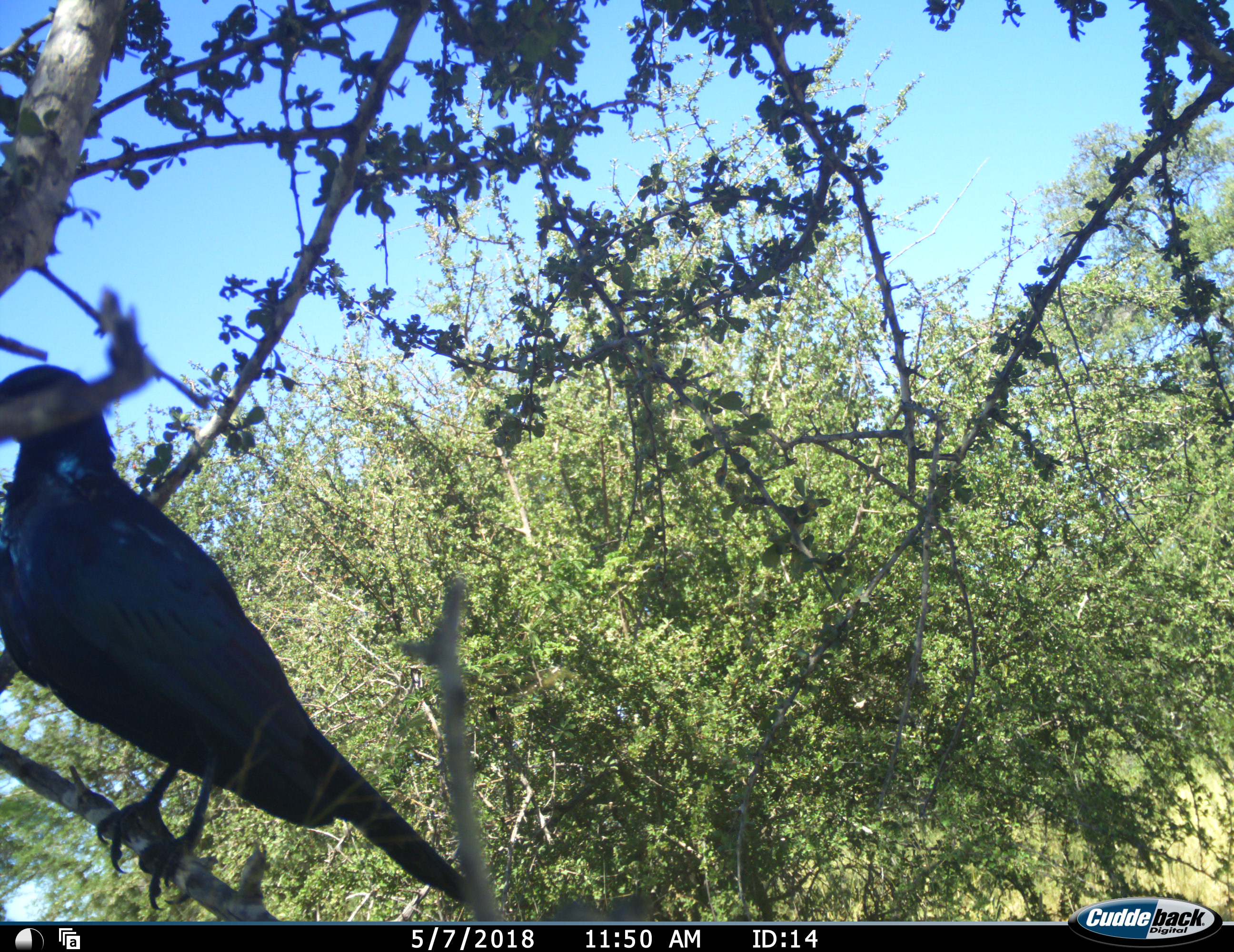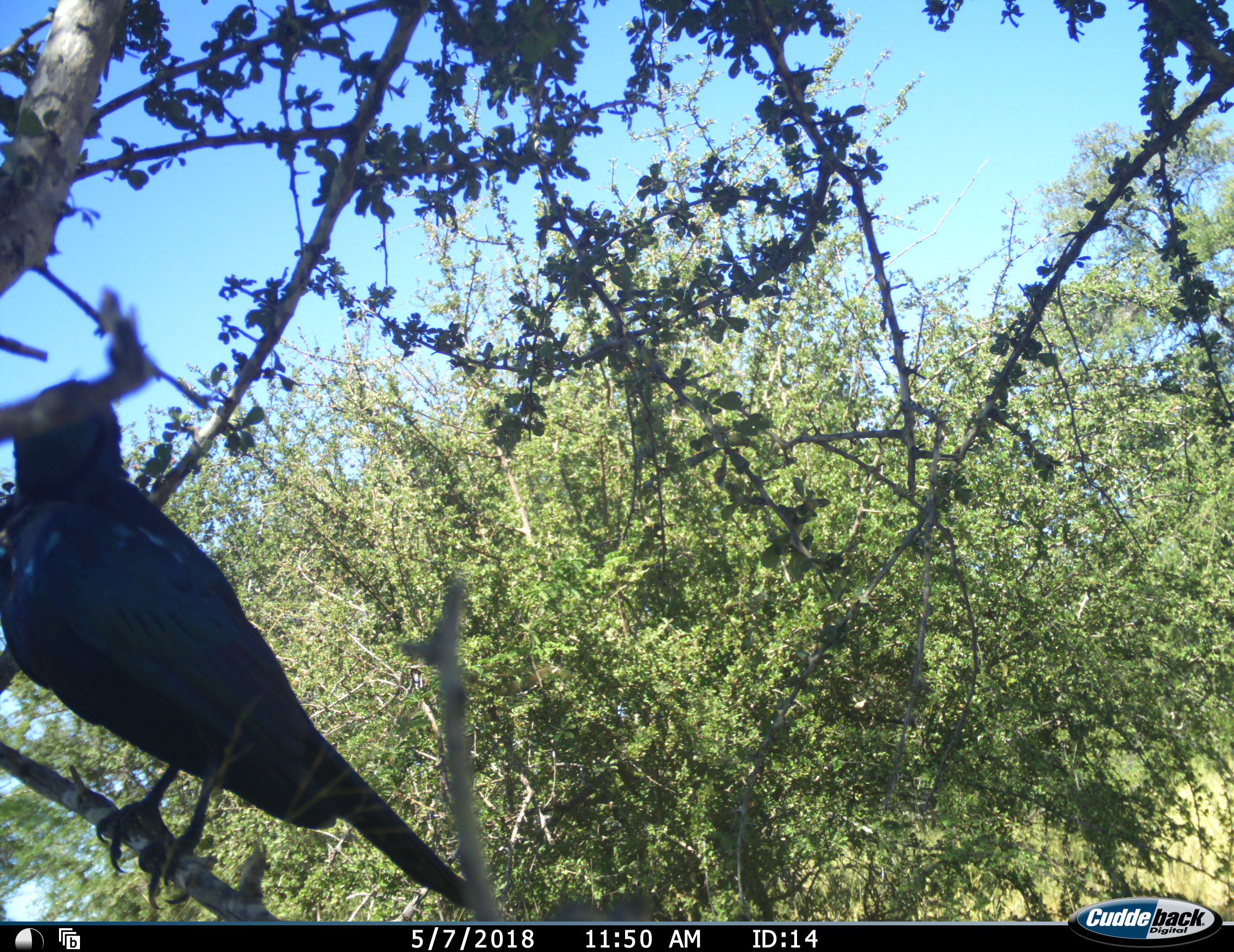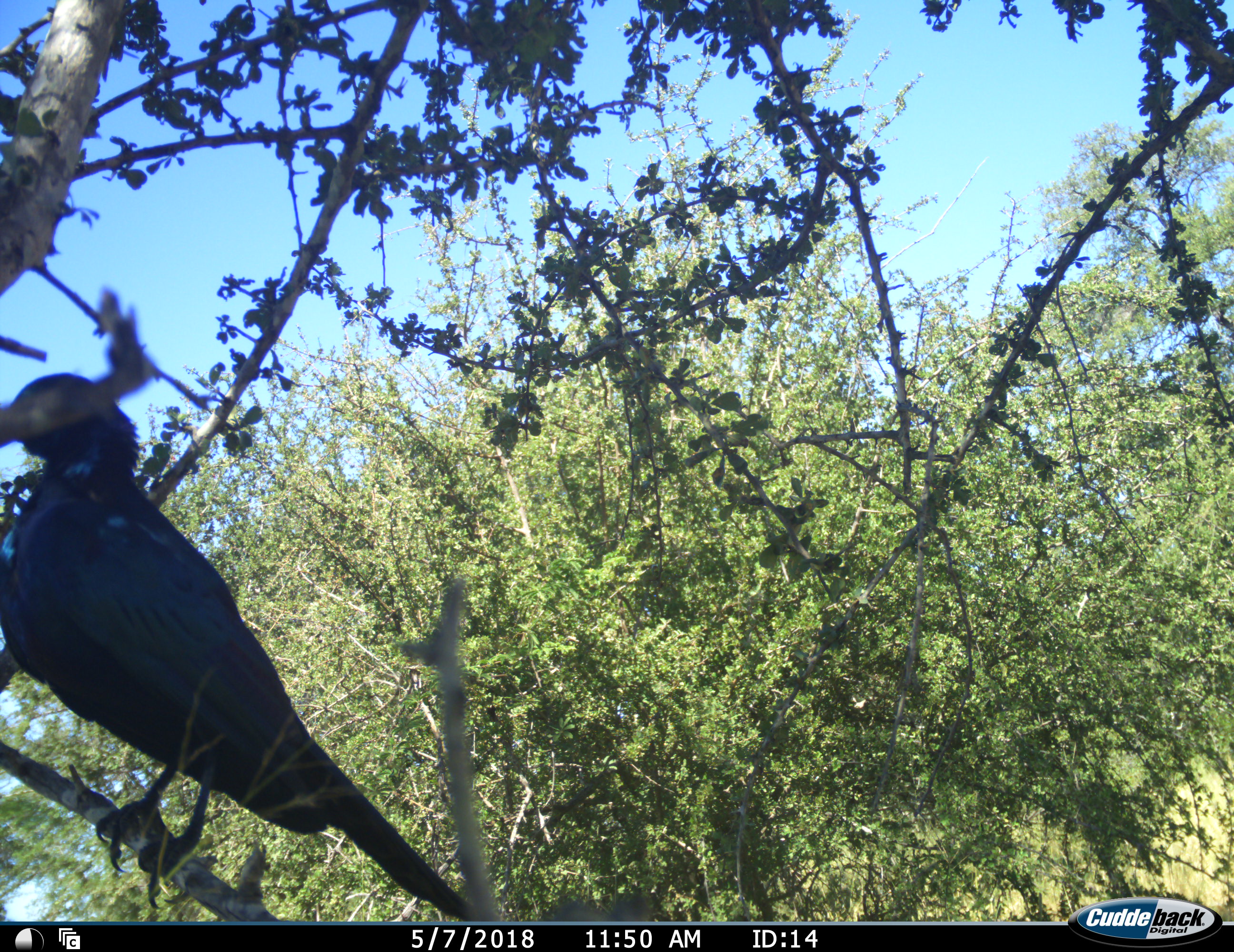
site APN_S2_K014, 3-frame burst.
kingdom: Animalia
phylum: Chordata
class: Aves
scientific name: Aves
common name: bird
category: birdother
Birdother (bird) (Aves), count 1. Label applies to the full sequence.